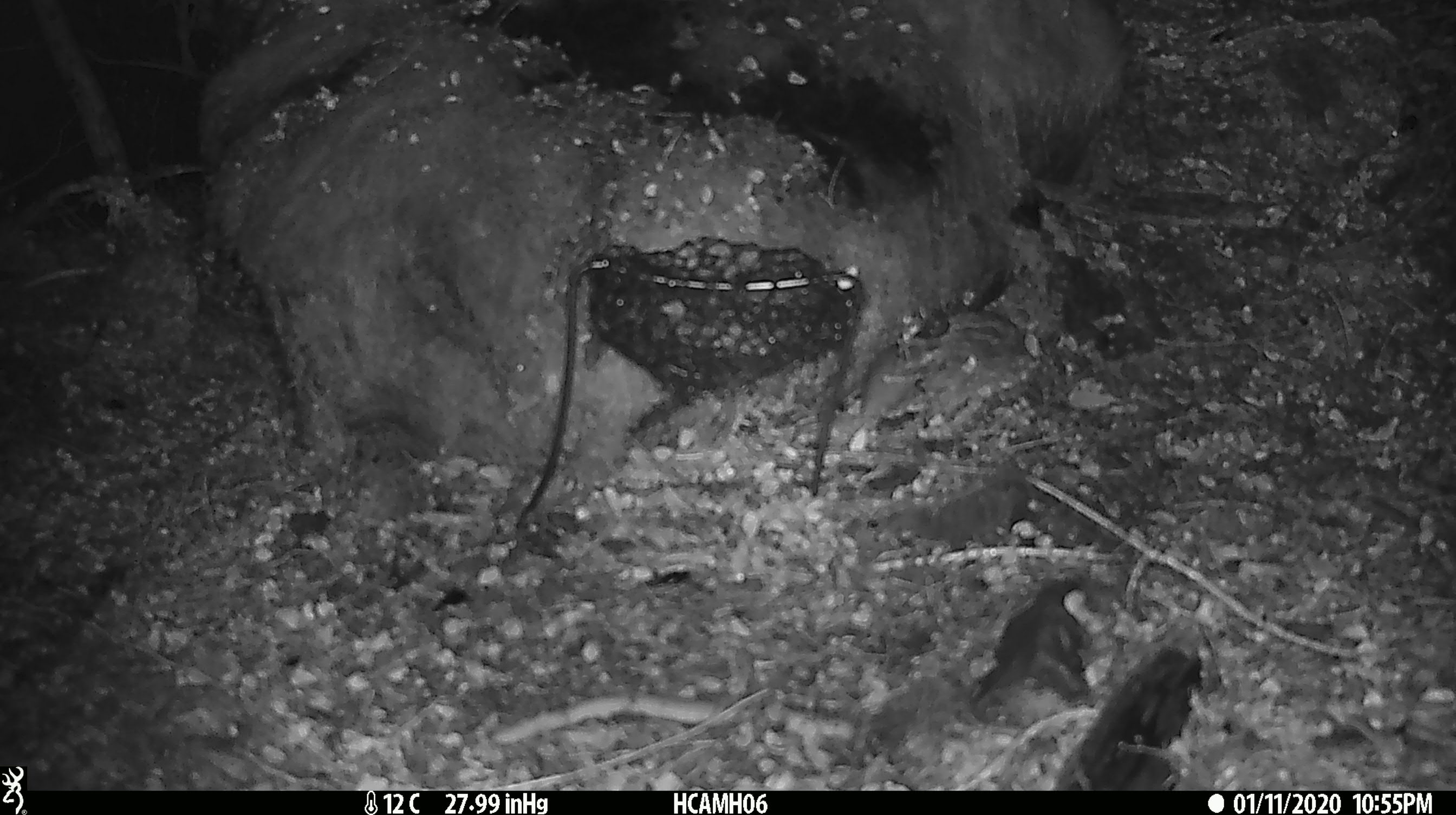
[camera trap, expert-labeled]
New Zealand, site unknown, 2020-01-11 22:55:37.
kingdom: Animalia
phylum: Chordata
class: Mammalia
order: Rodentia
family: Muridae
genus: Mus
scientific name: Mus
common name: mouse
Mouse (Mus).